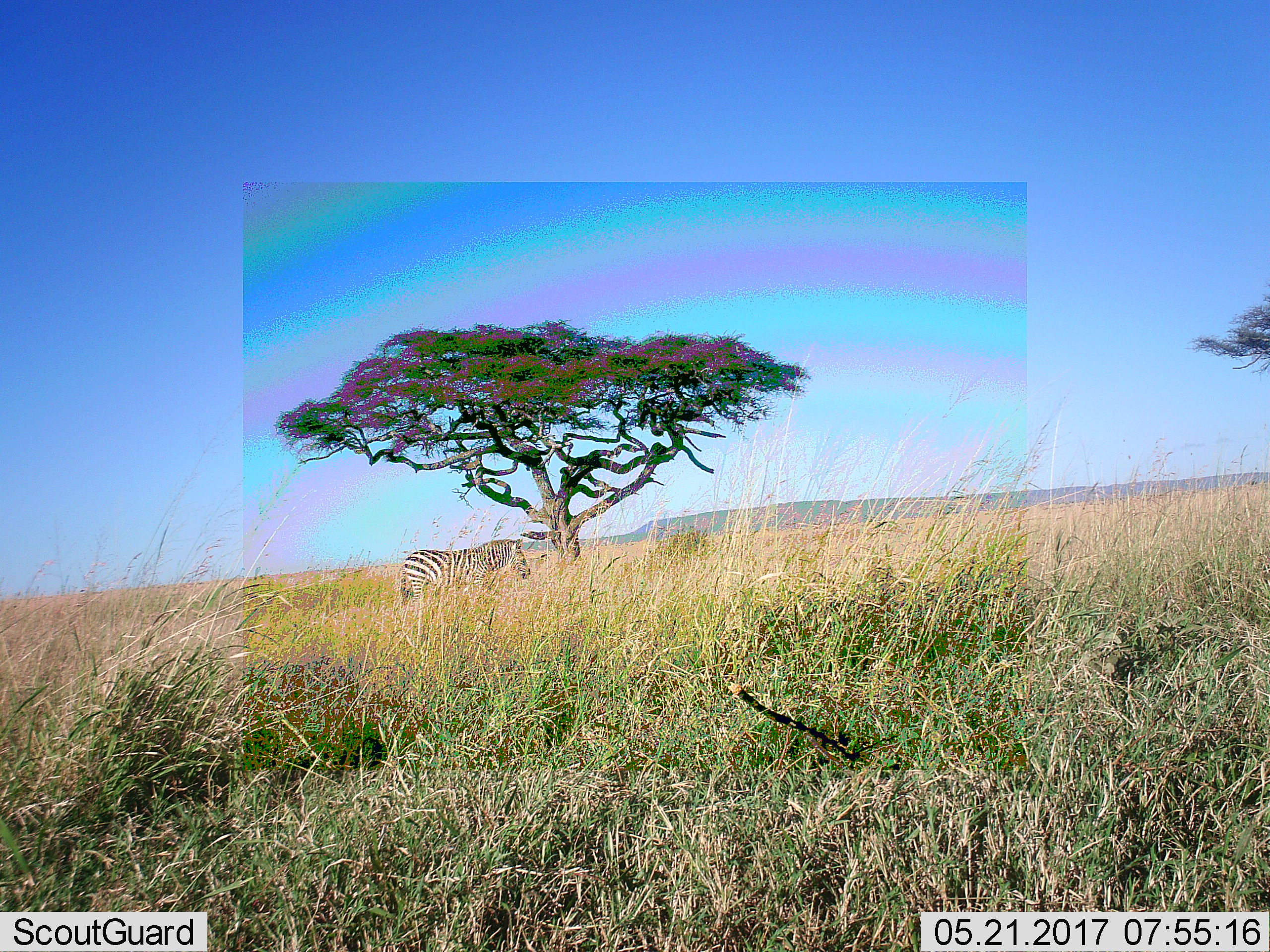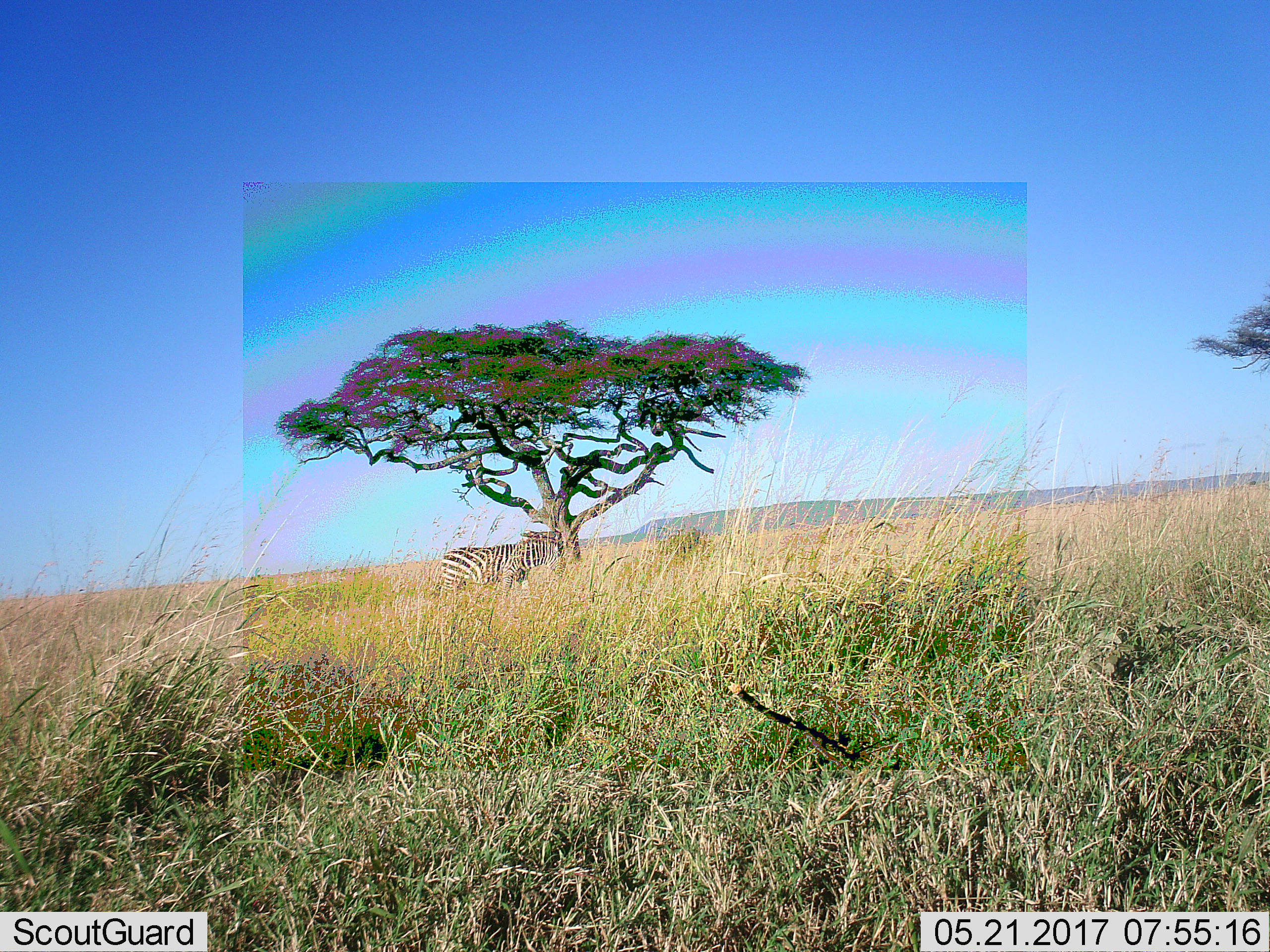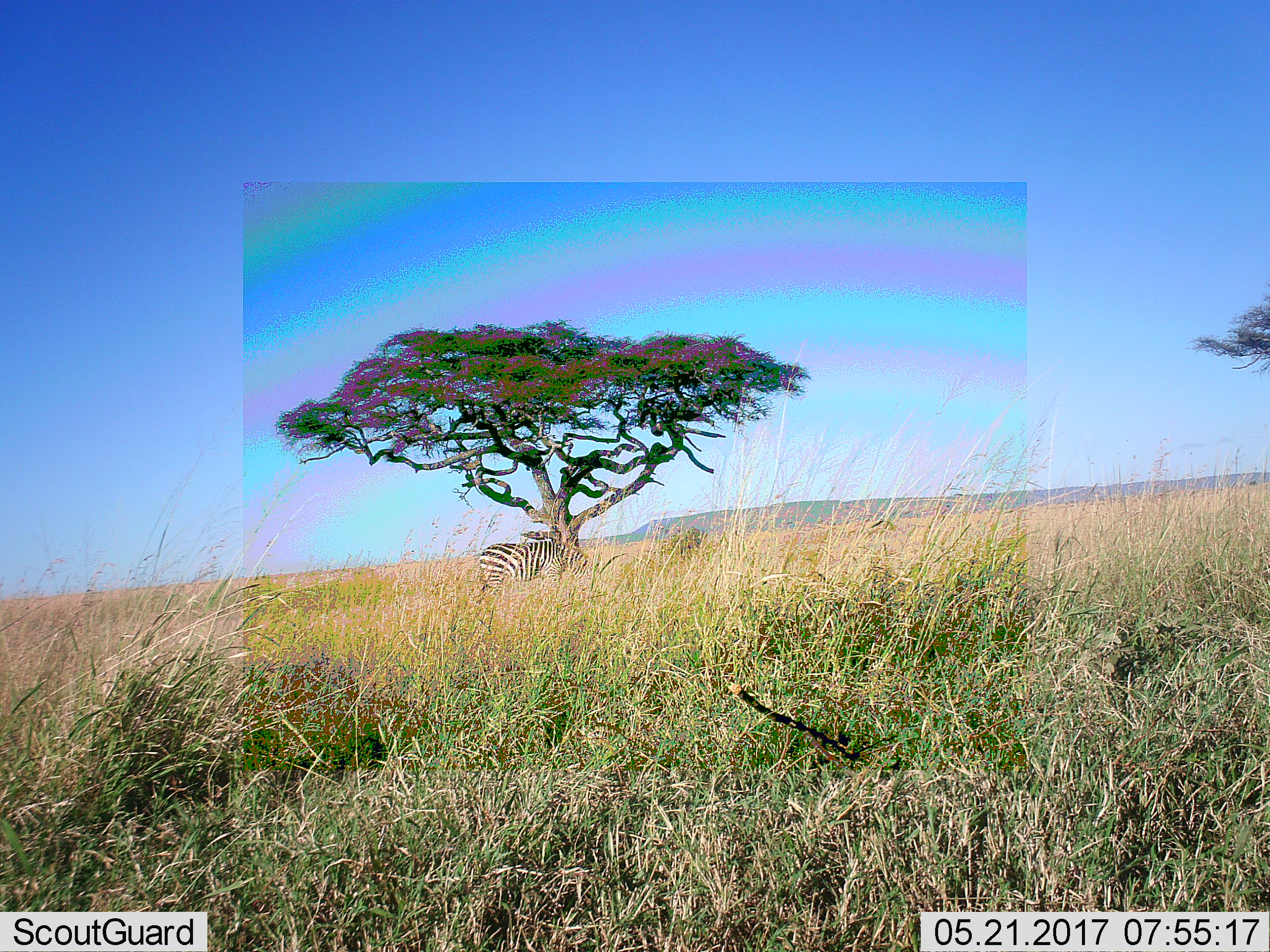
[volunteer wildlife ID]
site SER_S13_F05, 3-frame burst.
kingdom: Animalia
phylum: Chordata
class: Mammalia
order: Perissodactyla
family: Equidae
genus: Equus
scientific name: Equus quagga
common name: plains zebra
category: zebraplains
Zebraplains (plains zebra) (Equus quagga), count 1. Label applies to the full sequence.